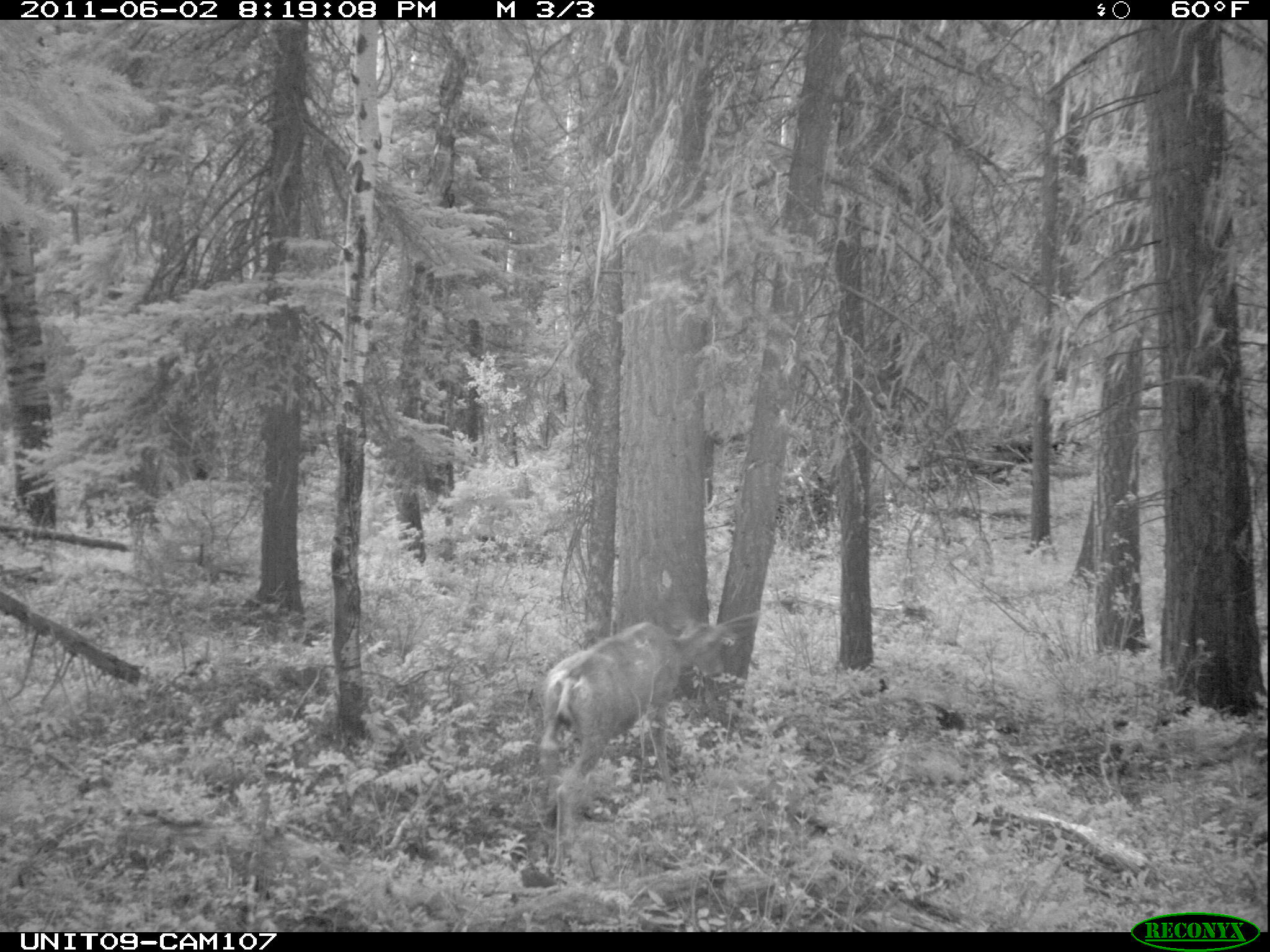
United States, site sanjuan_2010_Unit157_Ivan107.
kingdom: Animalia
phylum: Chordata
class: Mammalia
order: Artiodactyla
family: Cervidae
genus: Odocoileus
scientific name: Odocoileus hemionus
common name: mule deer